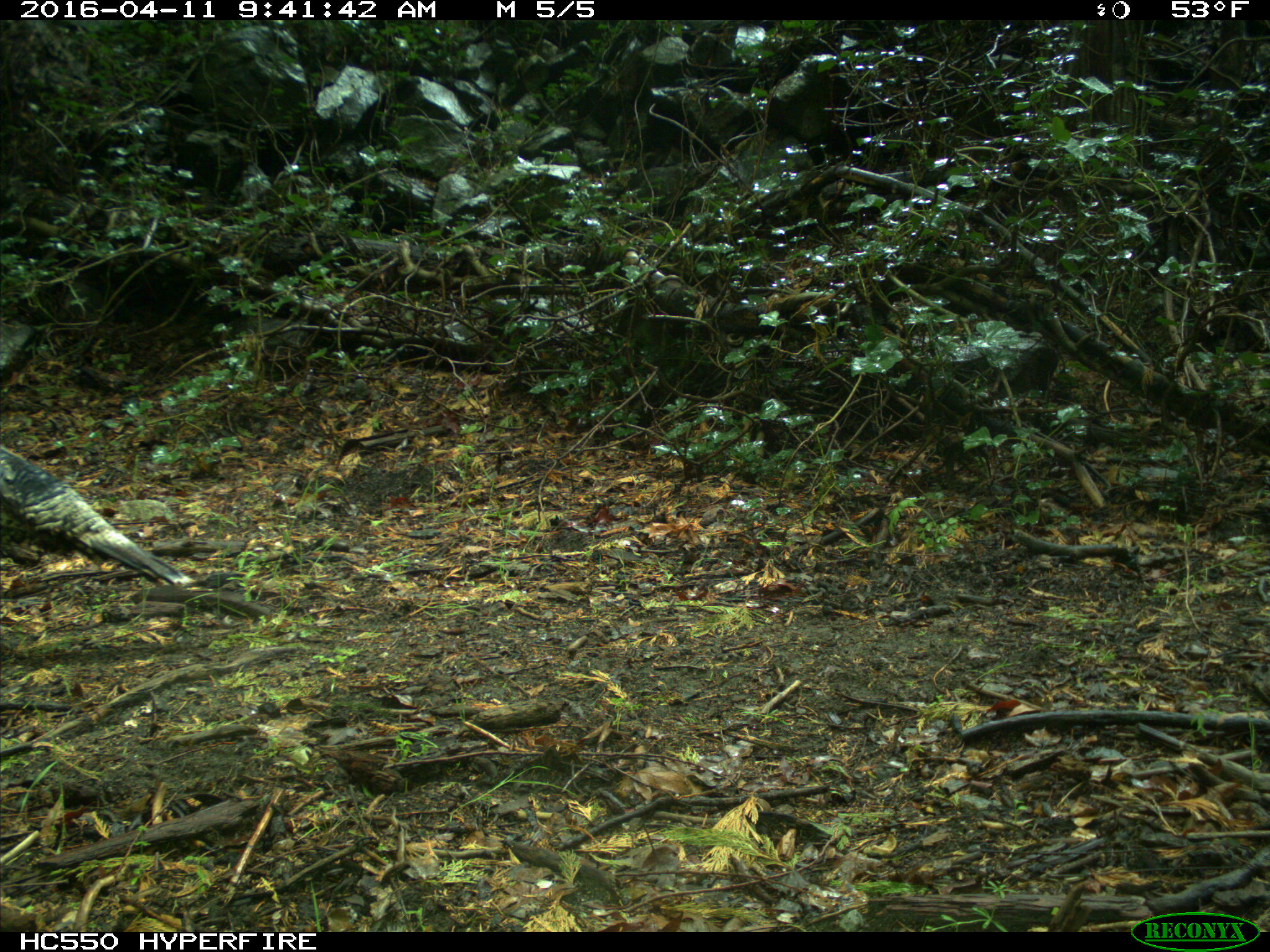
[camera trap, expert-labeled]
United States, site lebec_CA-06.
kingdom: Animalia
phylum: Chordata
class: Aves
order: Galliformes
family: Phasianidae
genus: Meleagris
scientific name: Meleagris gallopavo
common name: wild turkey